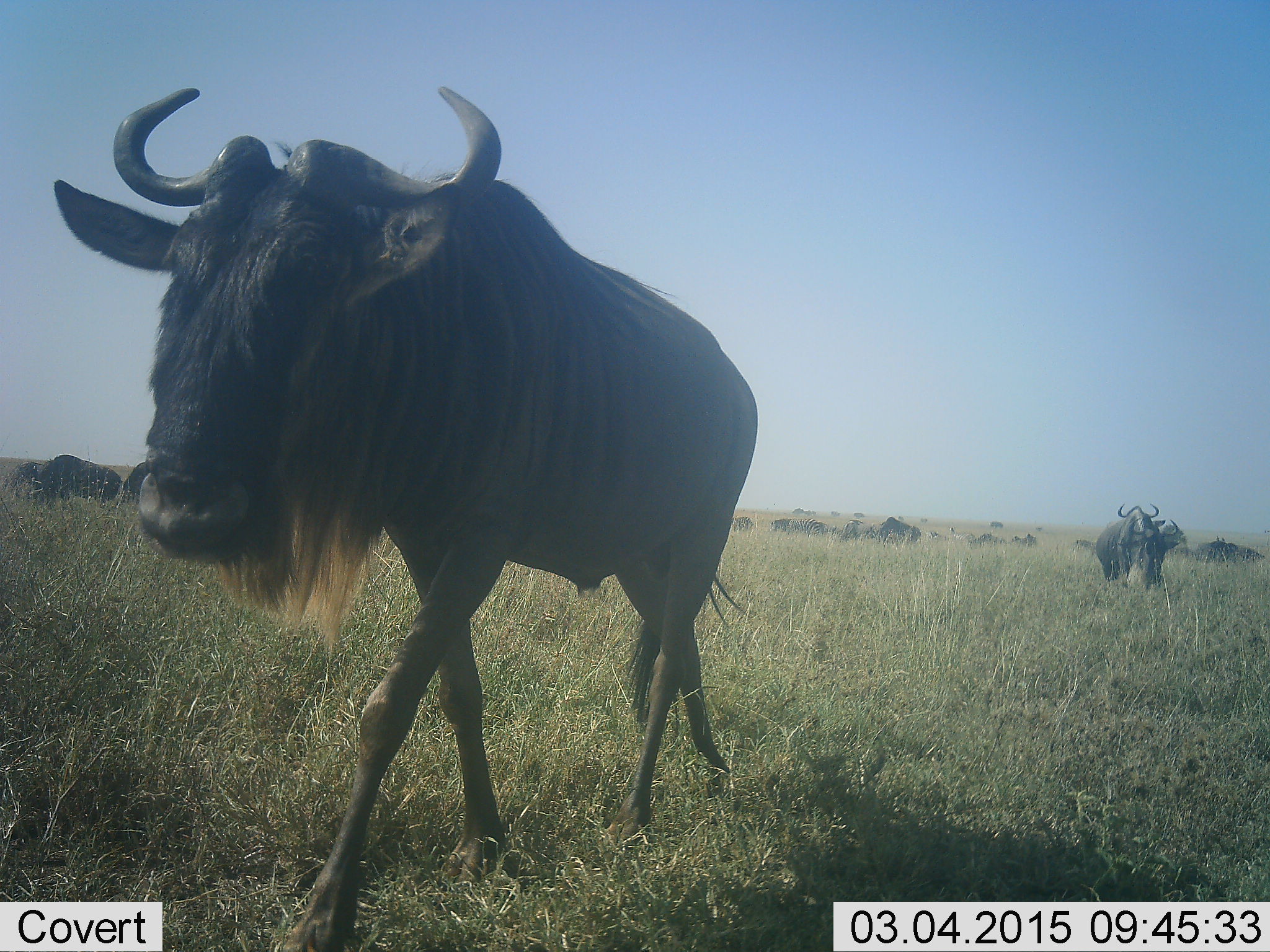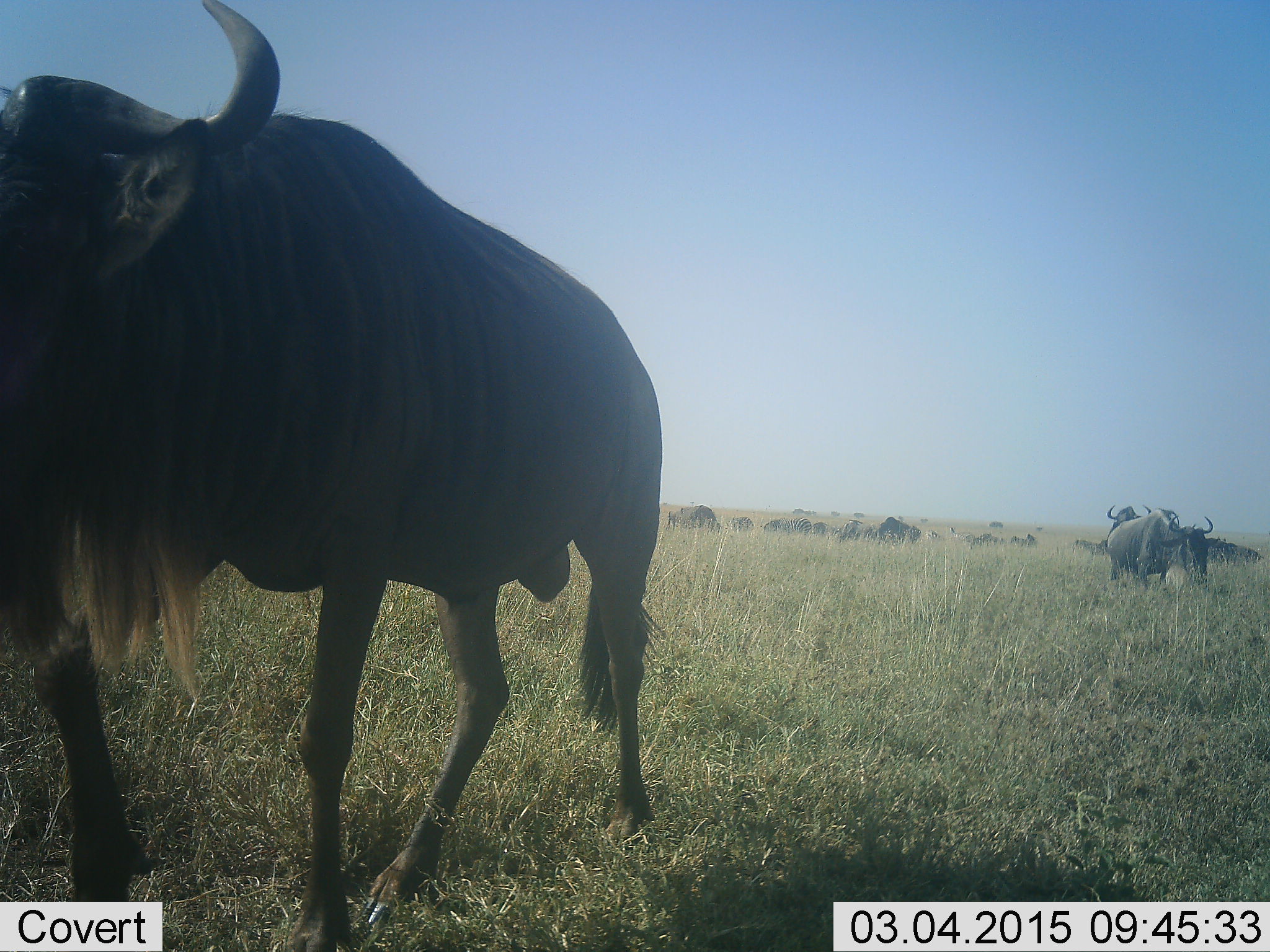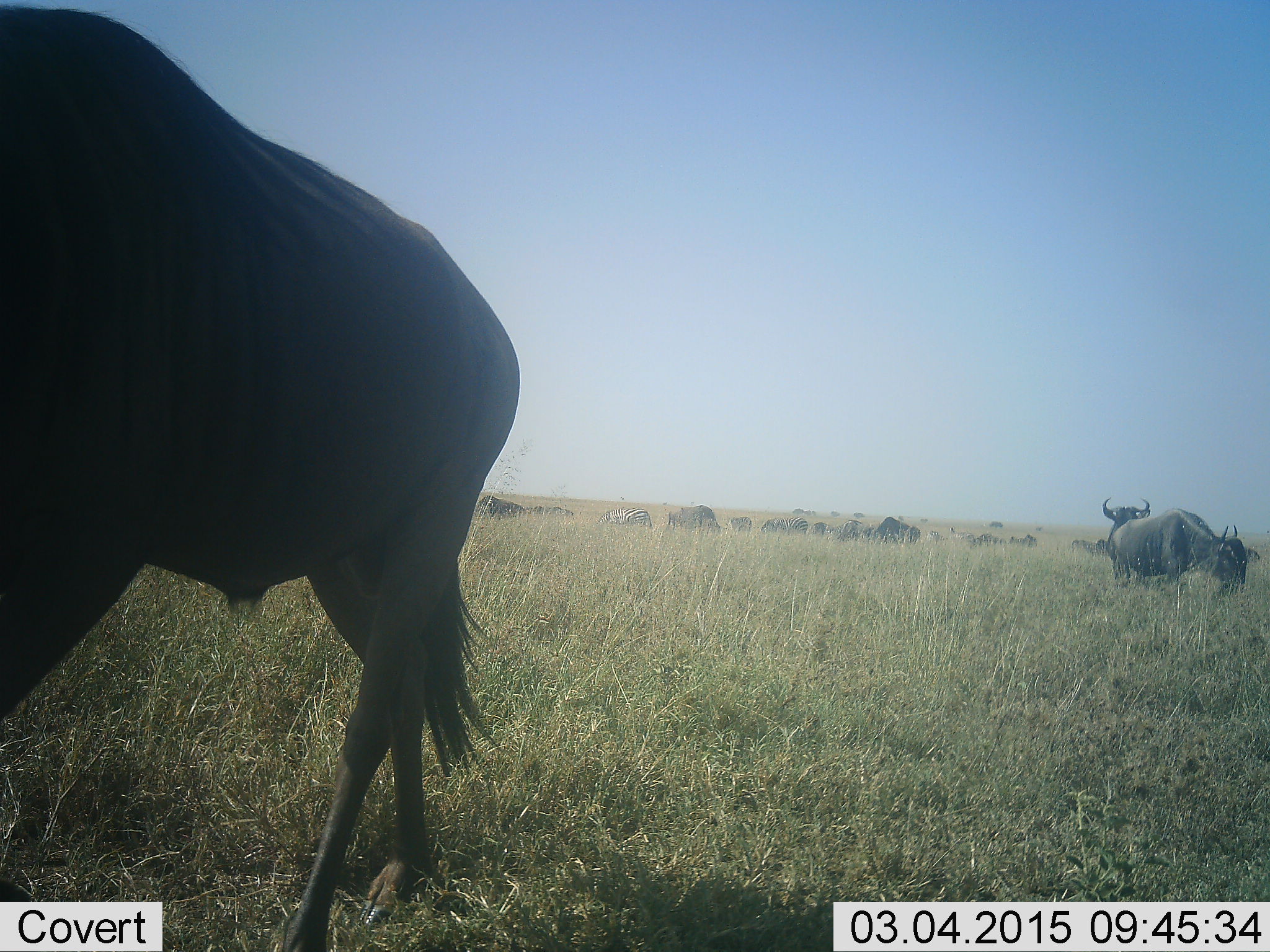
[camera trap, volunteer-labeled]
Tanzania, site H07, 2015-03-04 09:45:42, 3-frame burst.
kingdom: Animalia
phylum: Chordata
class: Mammalia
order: Artiodactyla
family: Bovidae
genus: Connochaetes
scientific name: Connochaetes taurinus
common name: blue wildebeest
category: wildebeest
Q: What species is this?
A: Wildebeest (blue wildebeest) (Connochaetes taurinus).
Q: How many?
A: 11-50.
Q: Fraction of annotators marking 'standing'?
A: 60%.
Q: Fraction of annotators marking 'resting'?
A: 10%.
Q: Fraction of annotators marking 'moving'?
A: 70%.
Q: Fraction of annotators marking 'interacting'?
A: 0%.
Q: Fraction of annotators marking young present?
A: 0%.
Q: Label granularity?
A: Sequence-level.